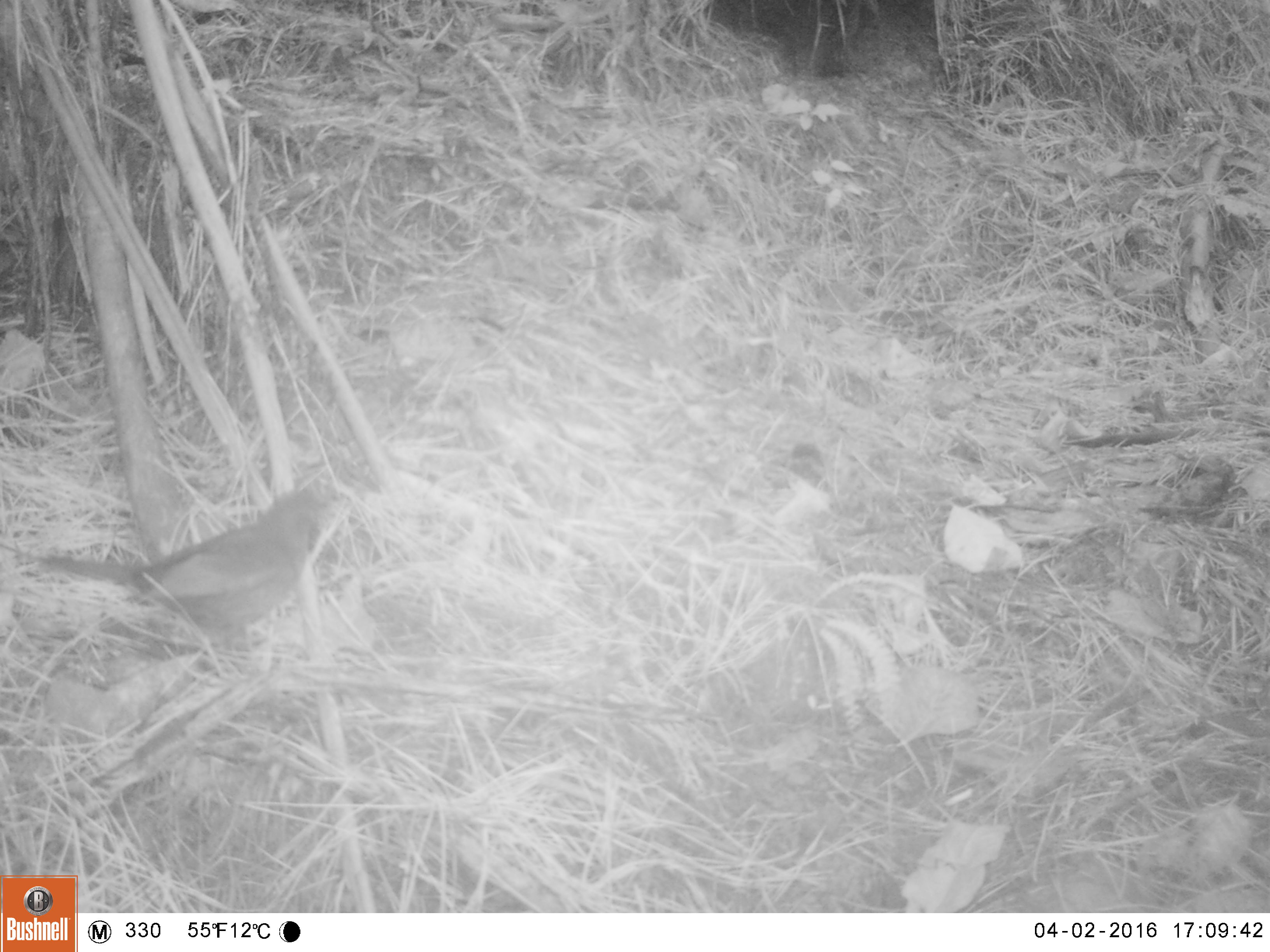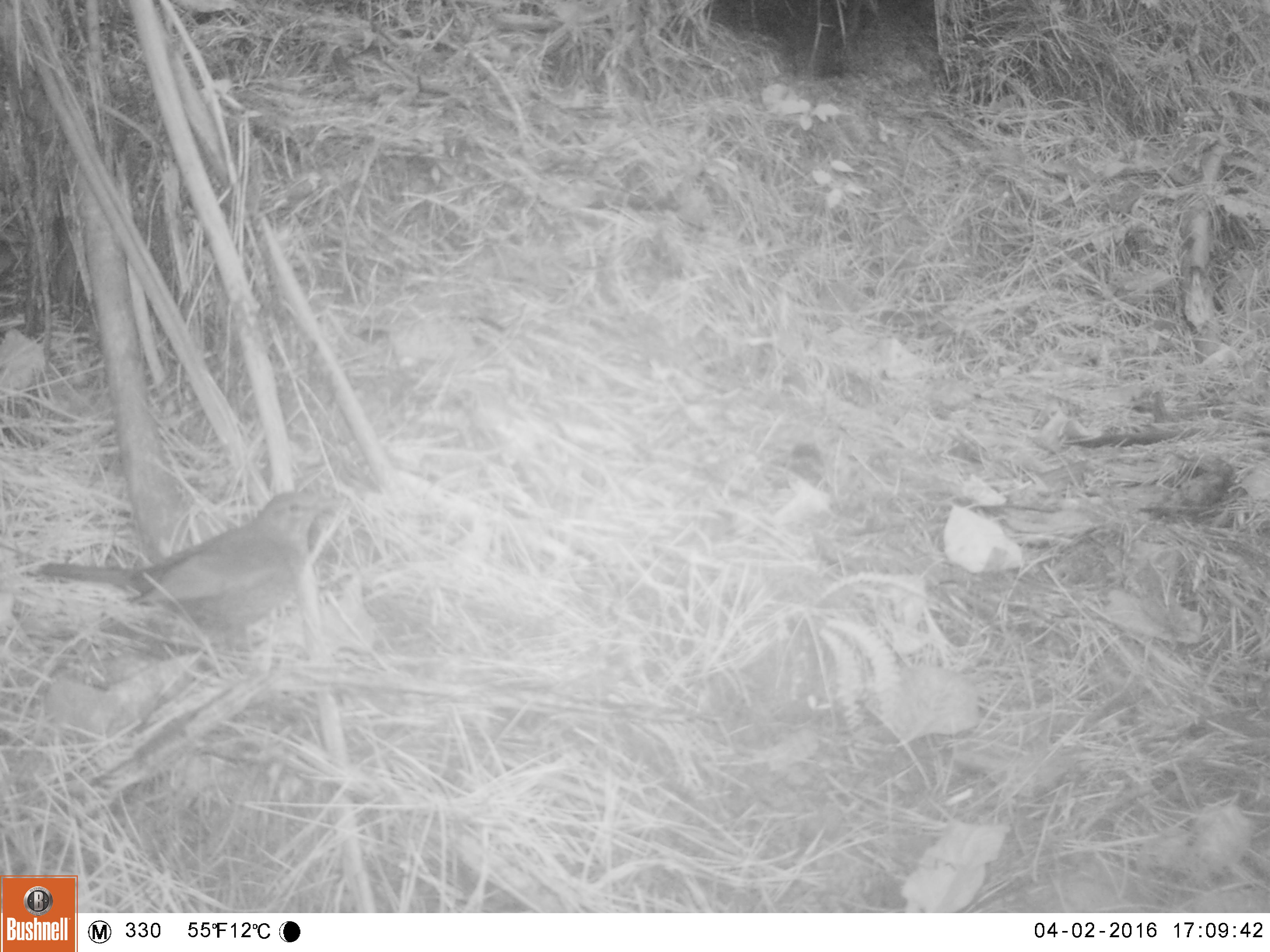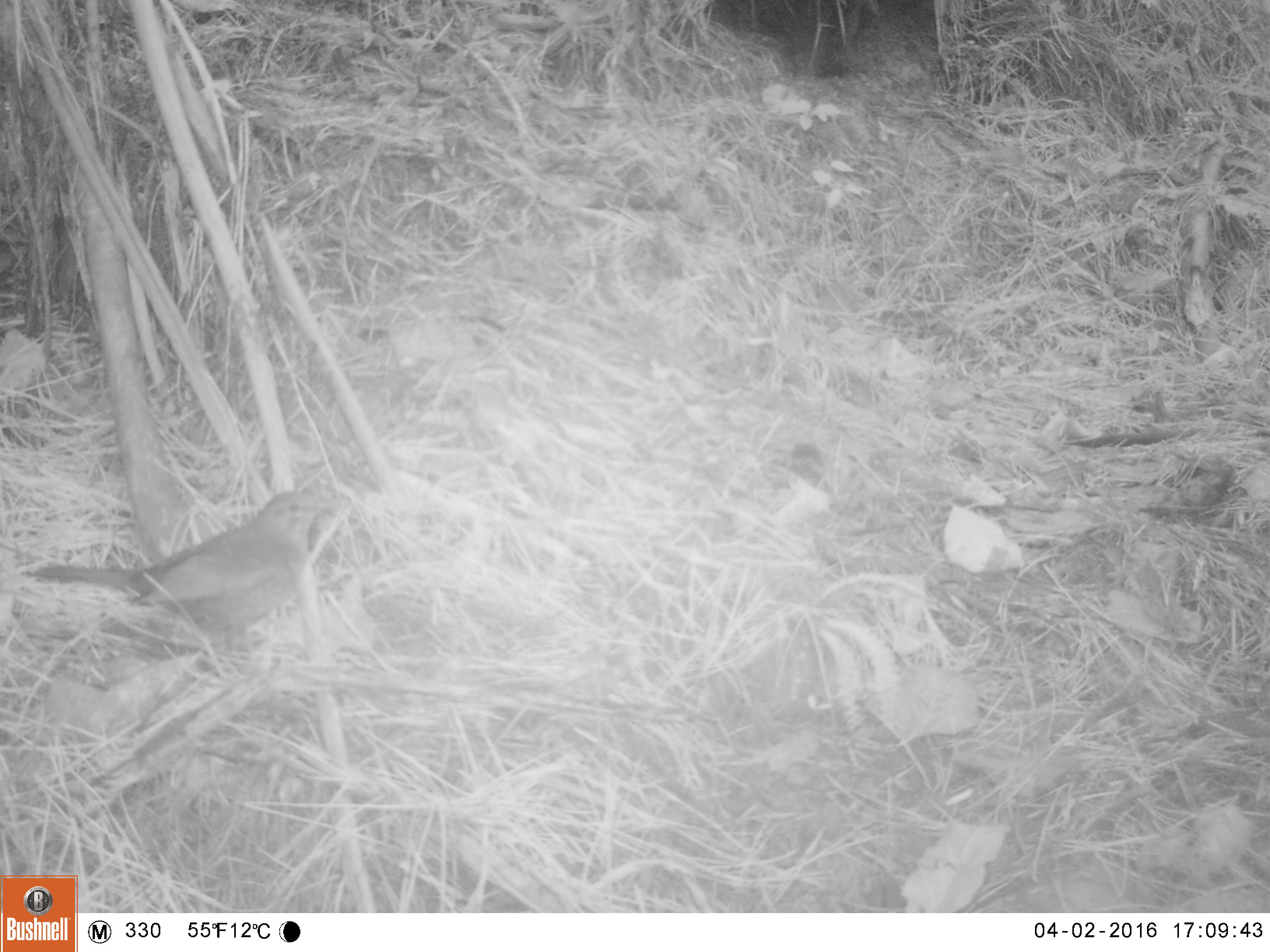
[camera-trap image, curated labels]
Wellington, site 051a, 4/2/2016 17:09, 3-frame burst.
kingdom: Animalia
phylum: Chordata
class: Aves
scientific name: Aves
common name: bird